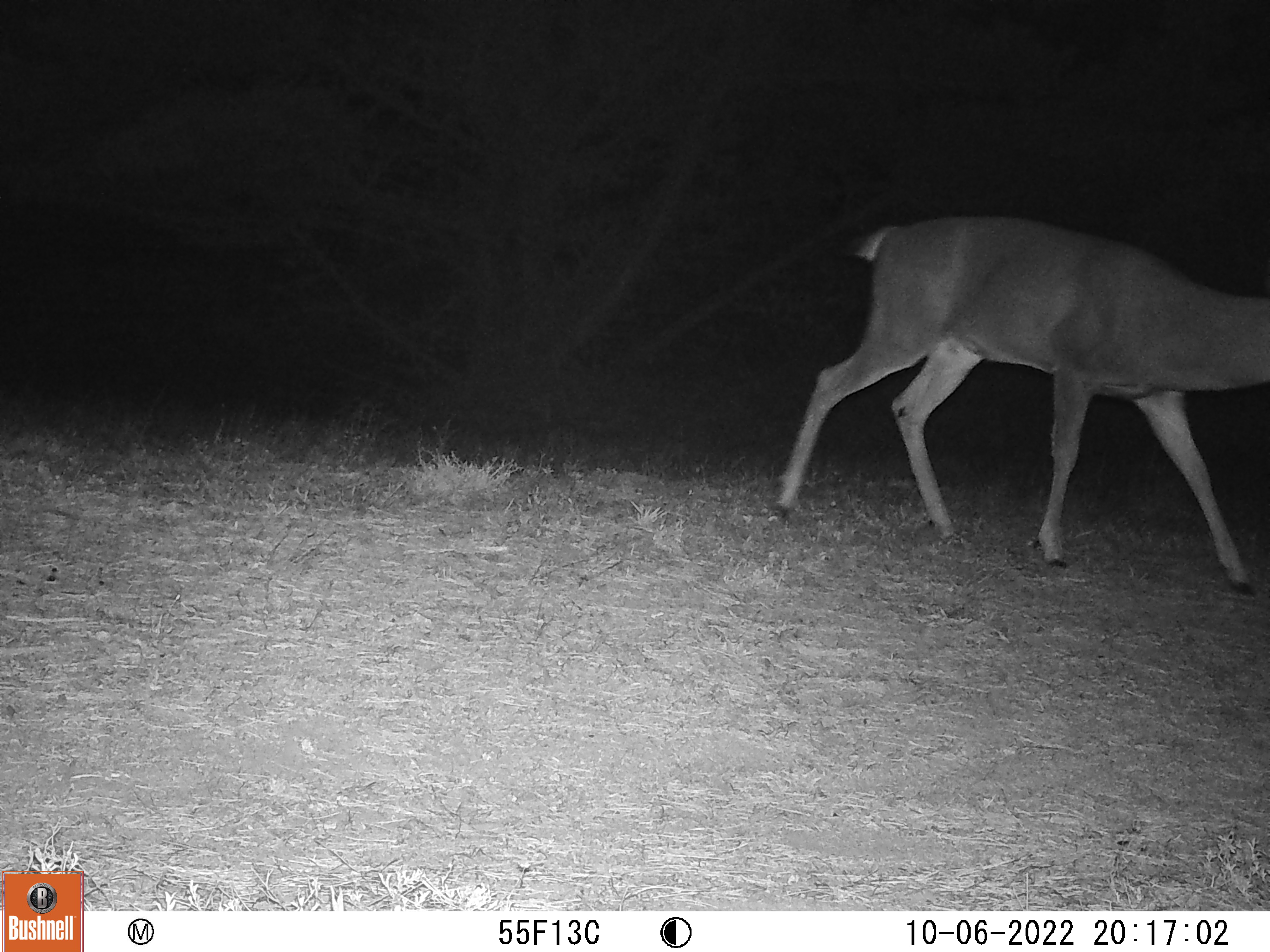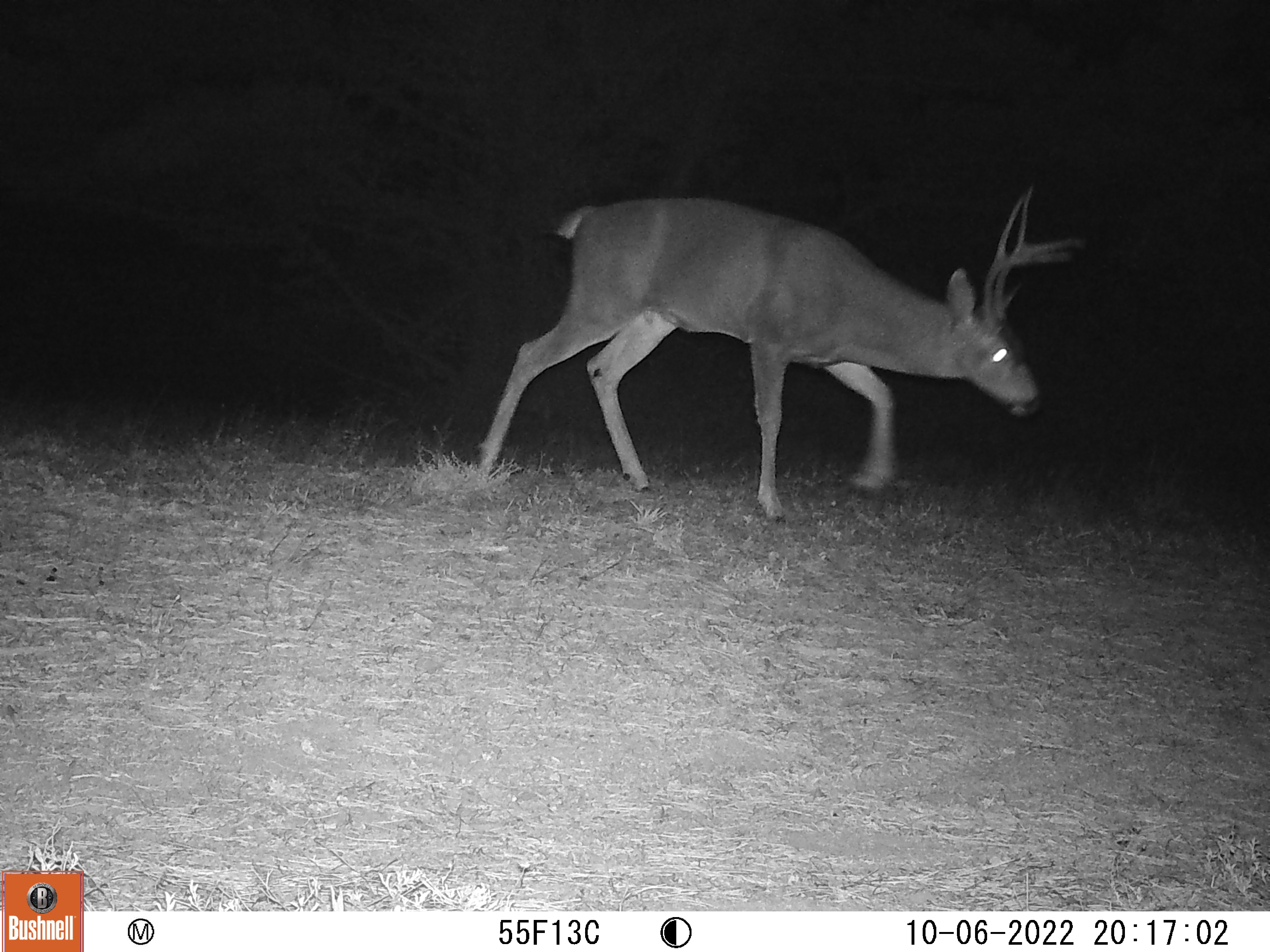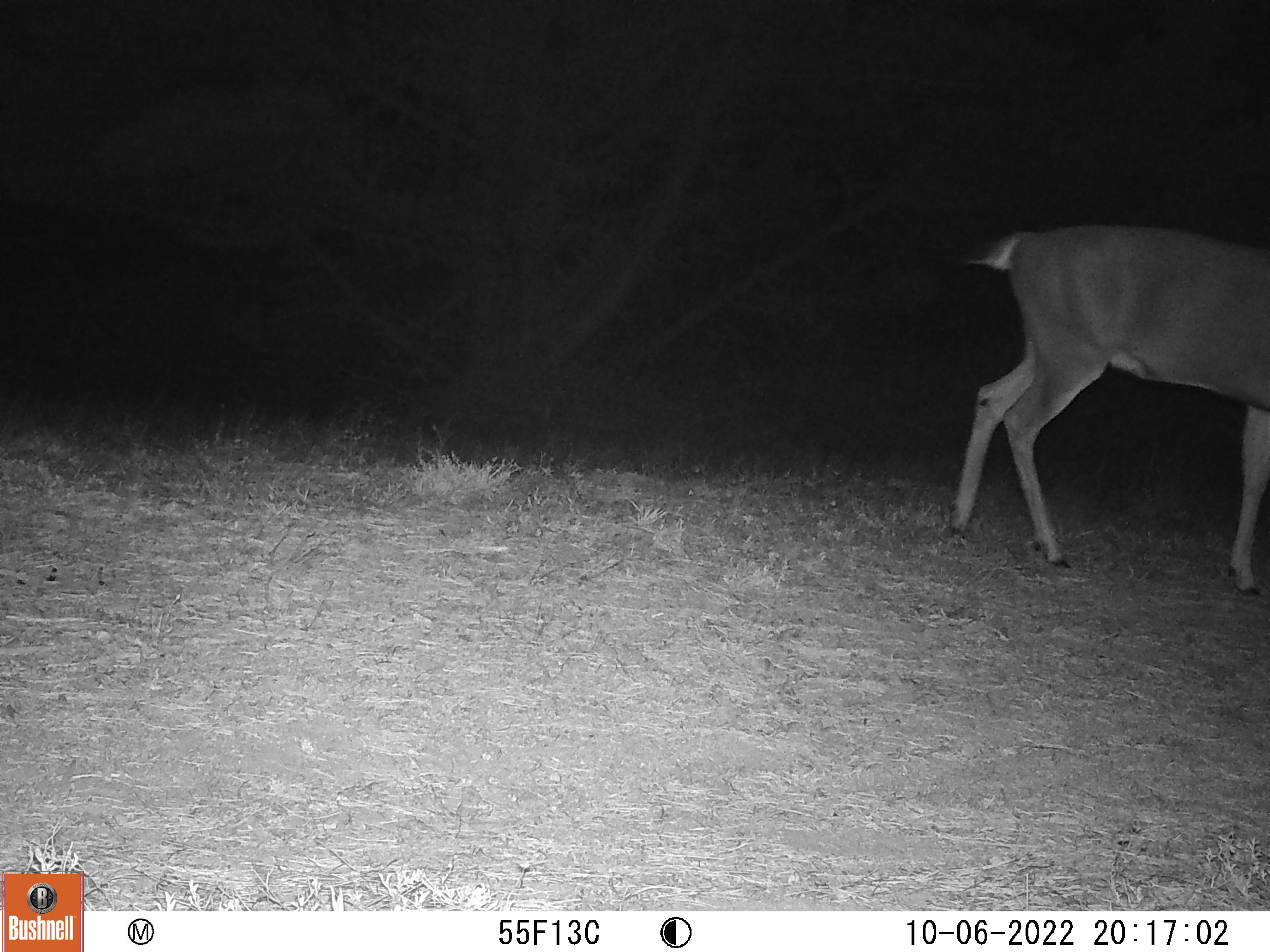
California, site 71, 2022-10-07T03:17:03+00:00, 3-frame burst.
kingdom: Animalia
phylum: Chordata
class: Mammalia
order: Artiodactyla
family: Cervidae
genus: Odocoileus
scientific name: Odocoileus hemionus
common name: mule deer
Mule deer (Odocoileus hemionus).